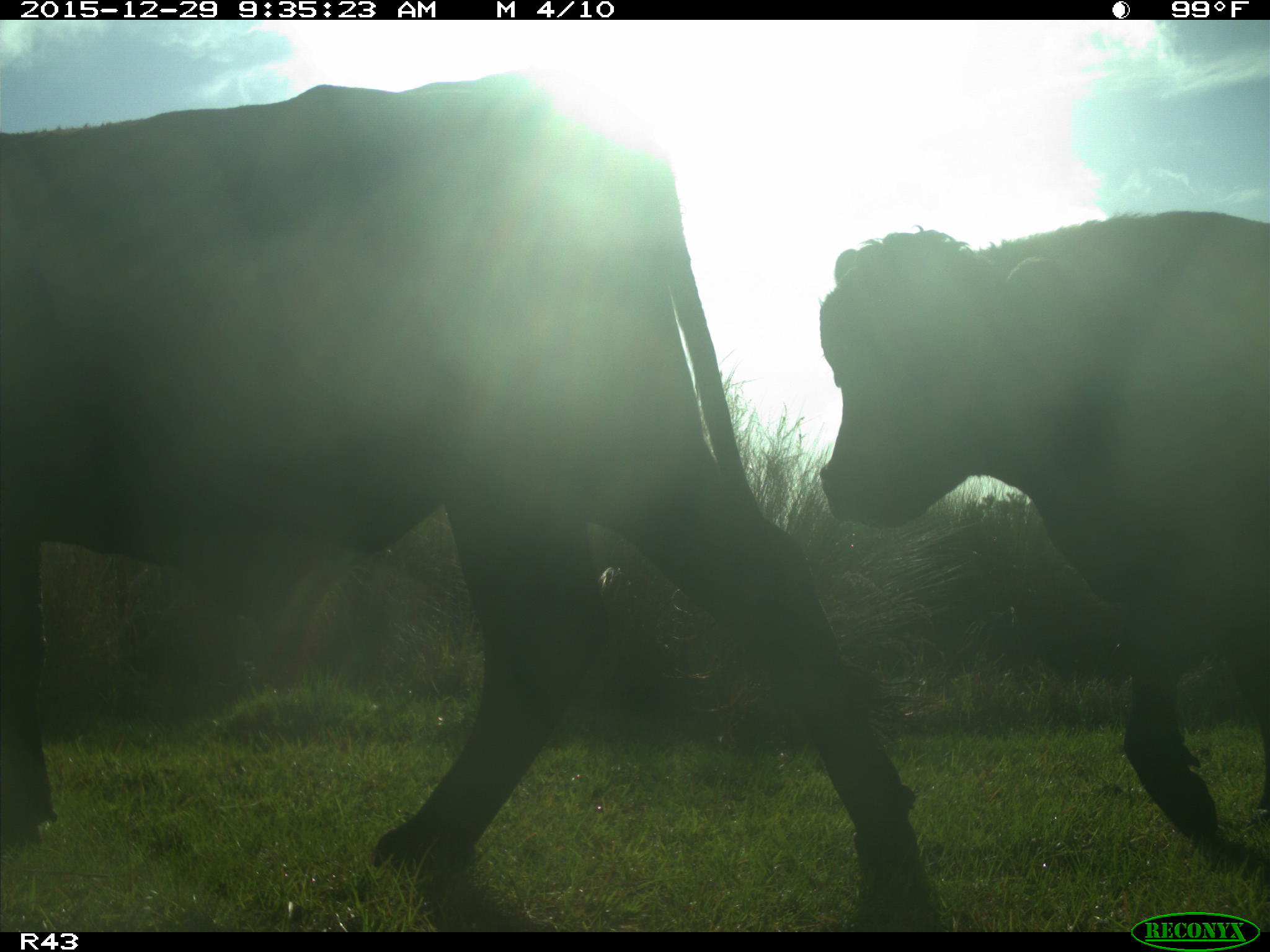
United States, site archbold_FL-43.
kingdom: Animalia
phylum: Chordata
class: Mammalia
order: Artiodactyla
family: Bovidae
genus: Bos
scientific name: Bos taurus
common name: domestic cow